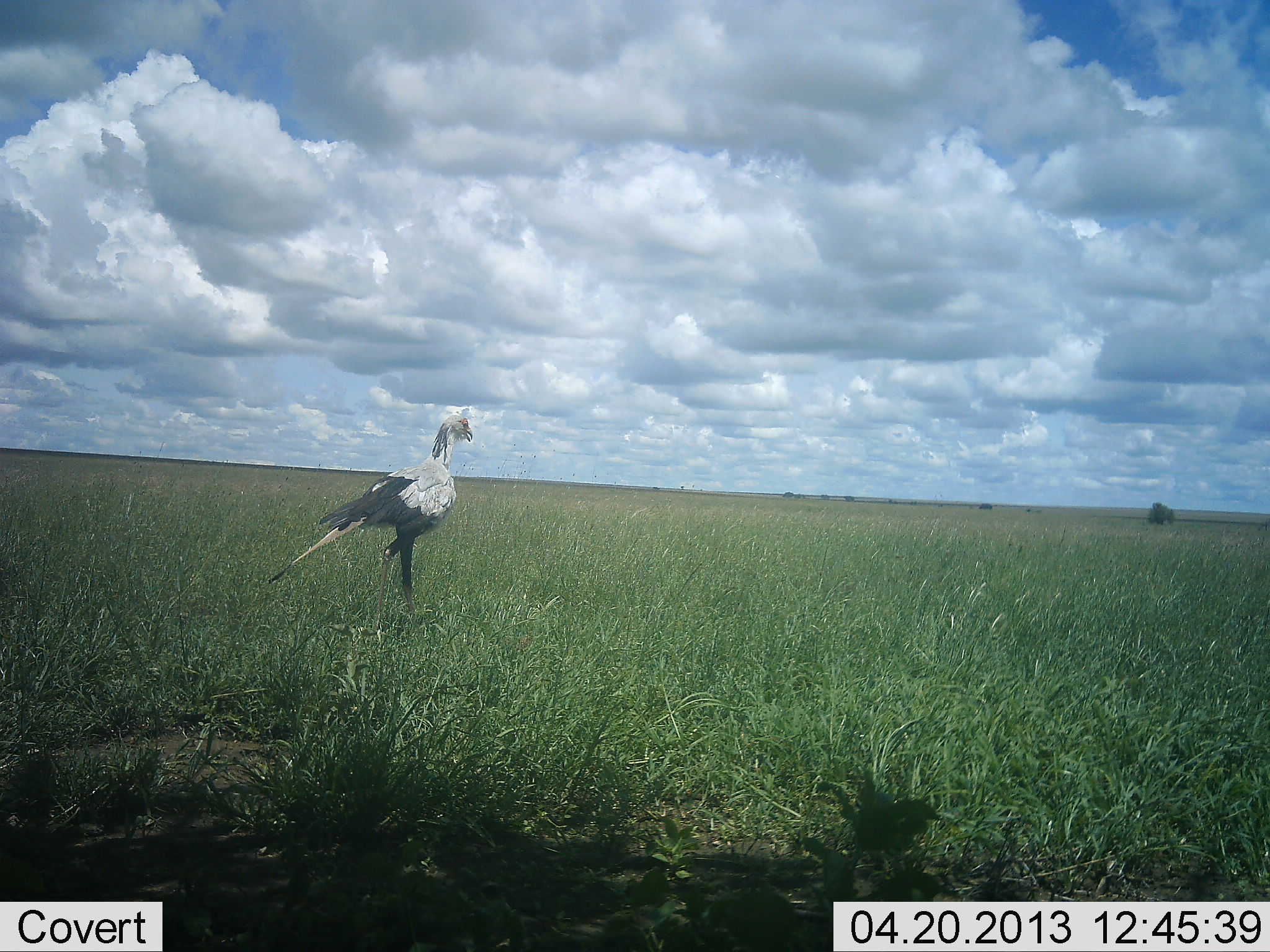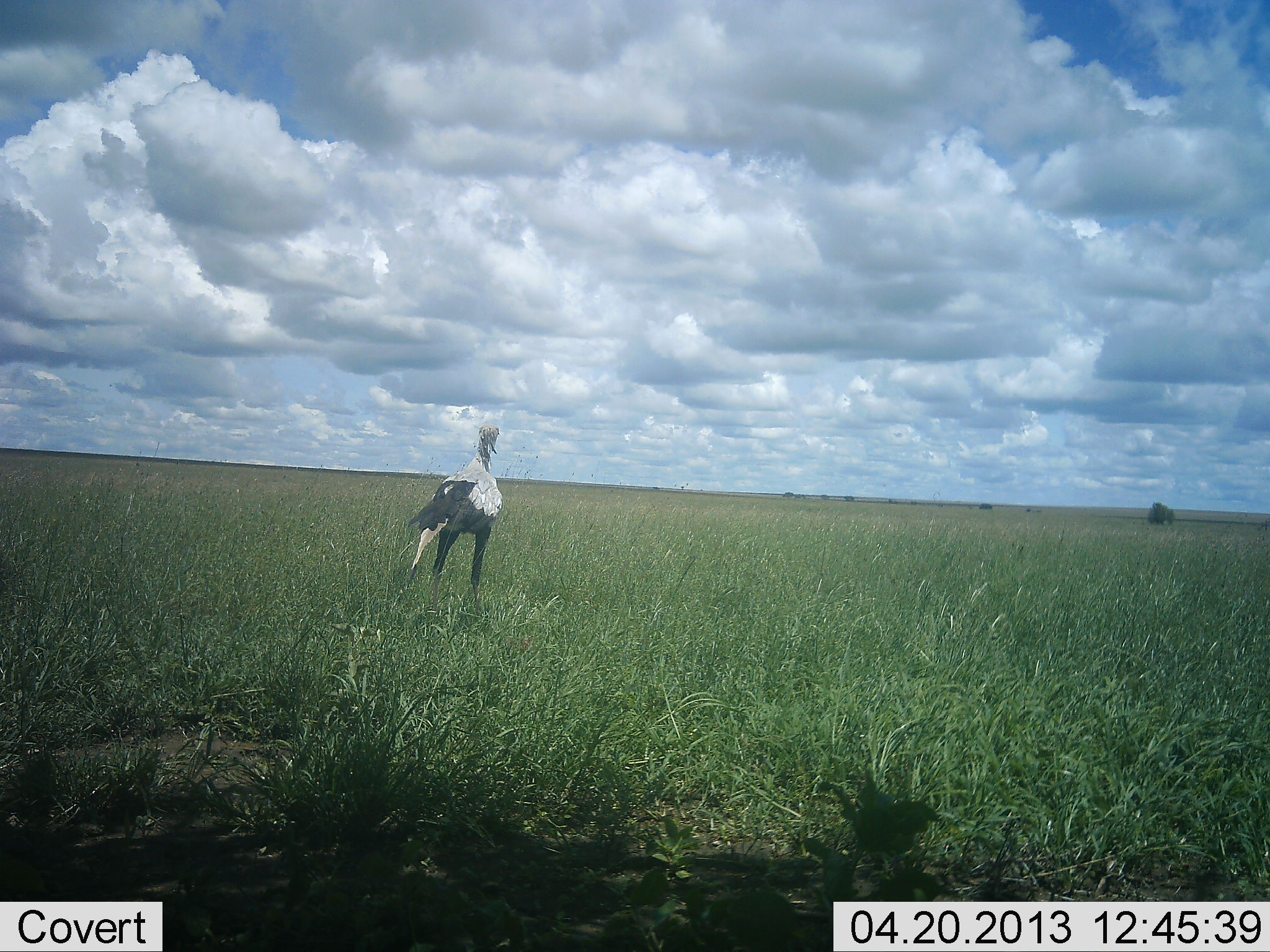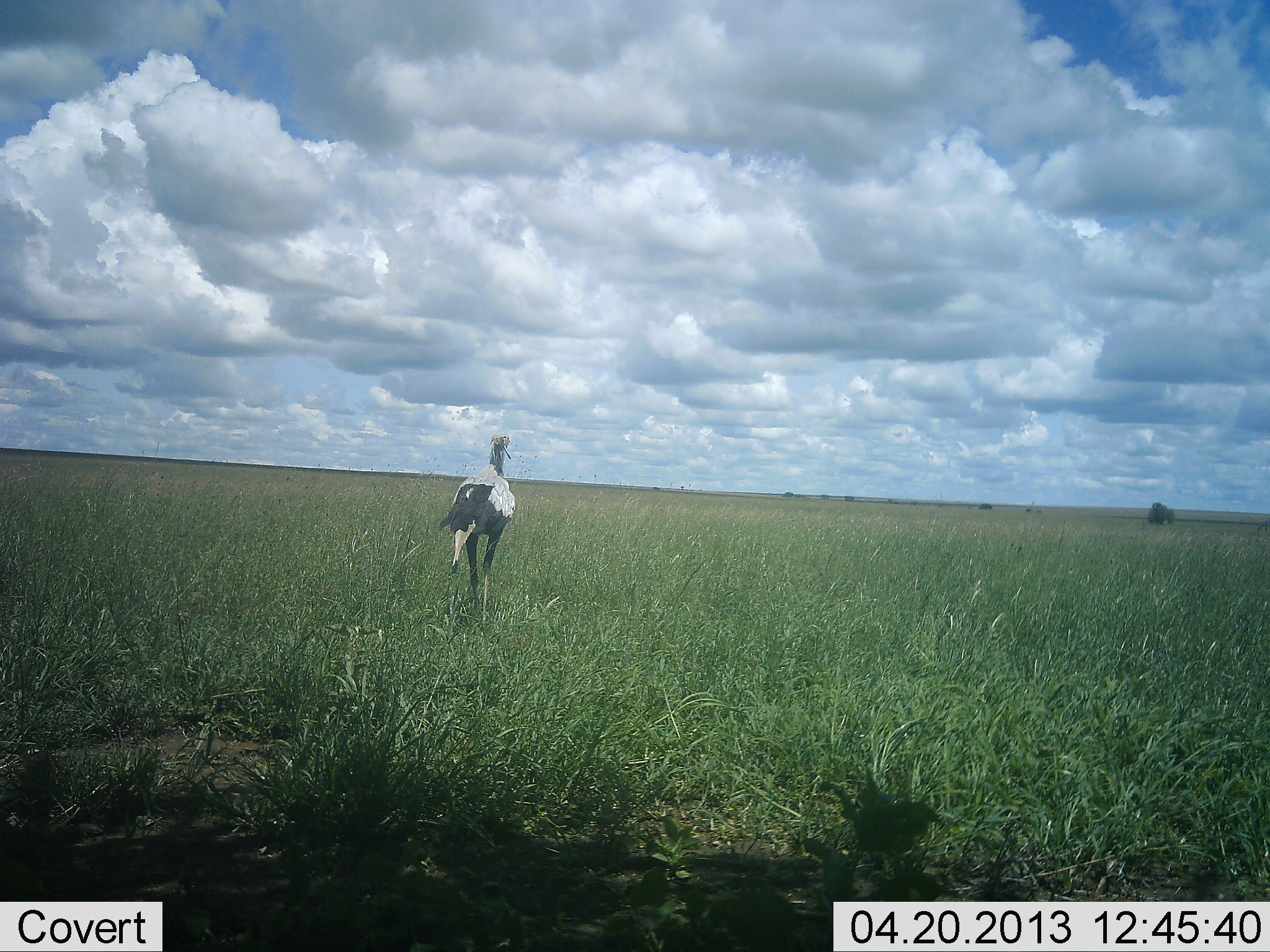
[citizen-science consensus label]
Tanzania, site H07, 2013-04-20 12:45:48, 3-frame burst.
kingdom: Animalia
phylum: Chordata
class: Aves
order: Accipitriformes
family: Sagittariidae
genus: Sagittarius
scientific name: Sagittarius serpentarius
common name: secretary bird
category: secretarybird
Secretarybird (secretary bird) (Sagittarius serpentarius), count 1. Behavior (volunteer vote fractions): standing 31%, resting 0%, moving 72%, interacting 0%. Young present (vote fraction): 0%. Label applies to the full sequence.